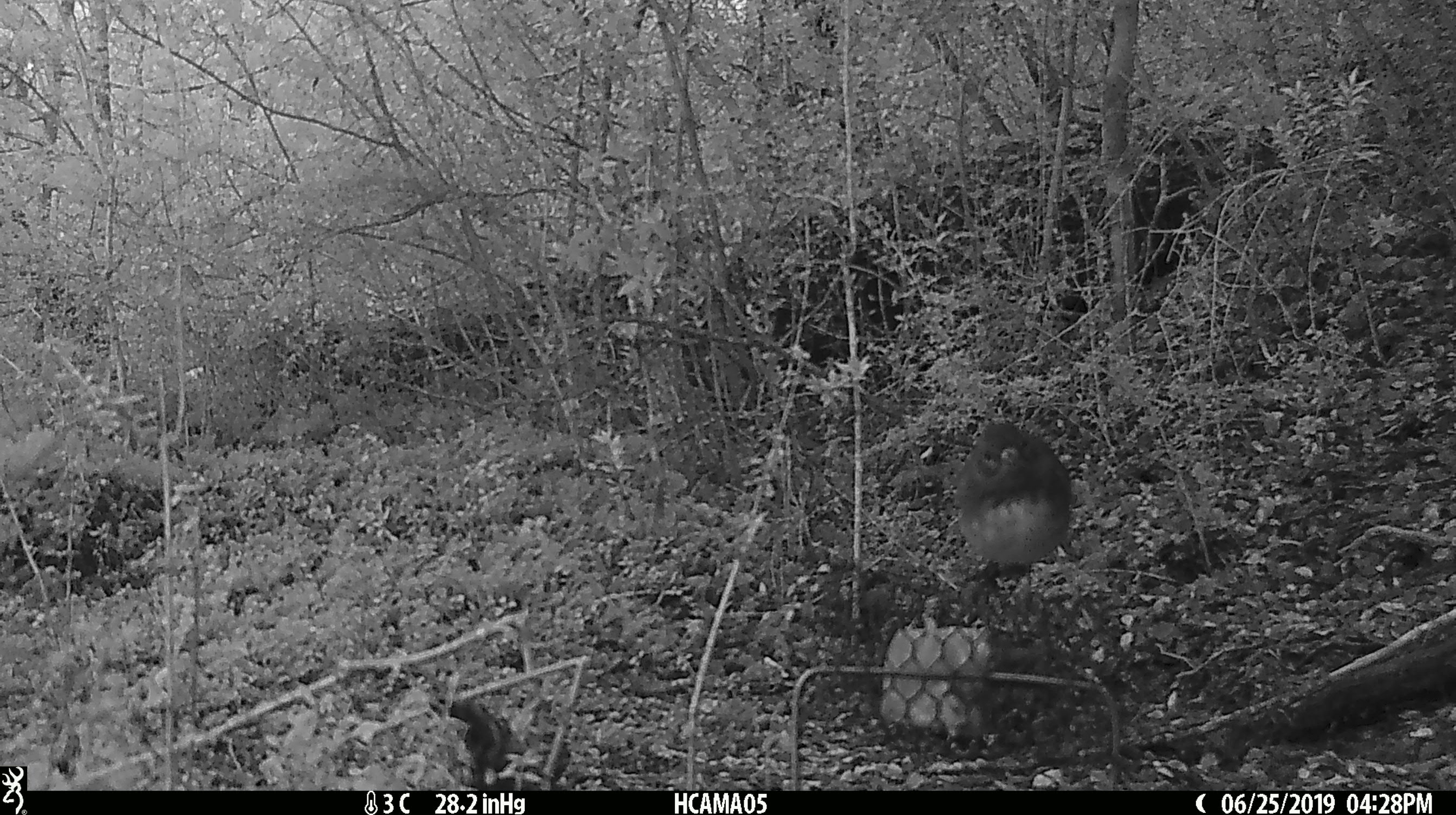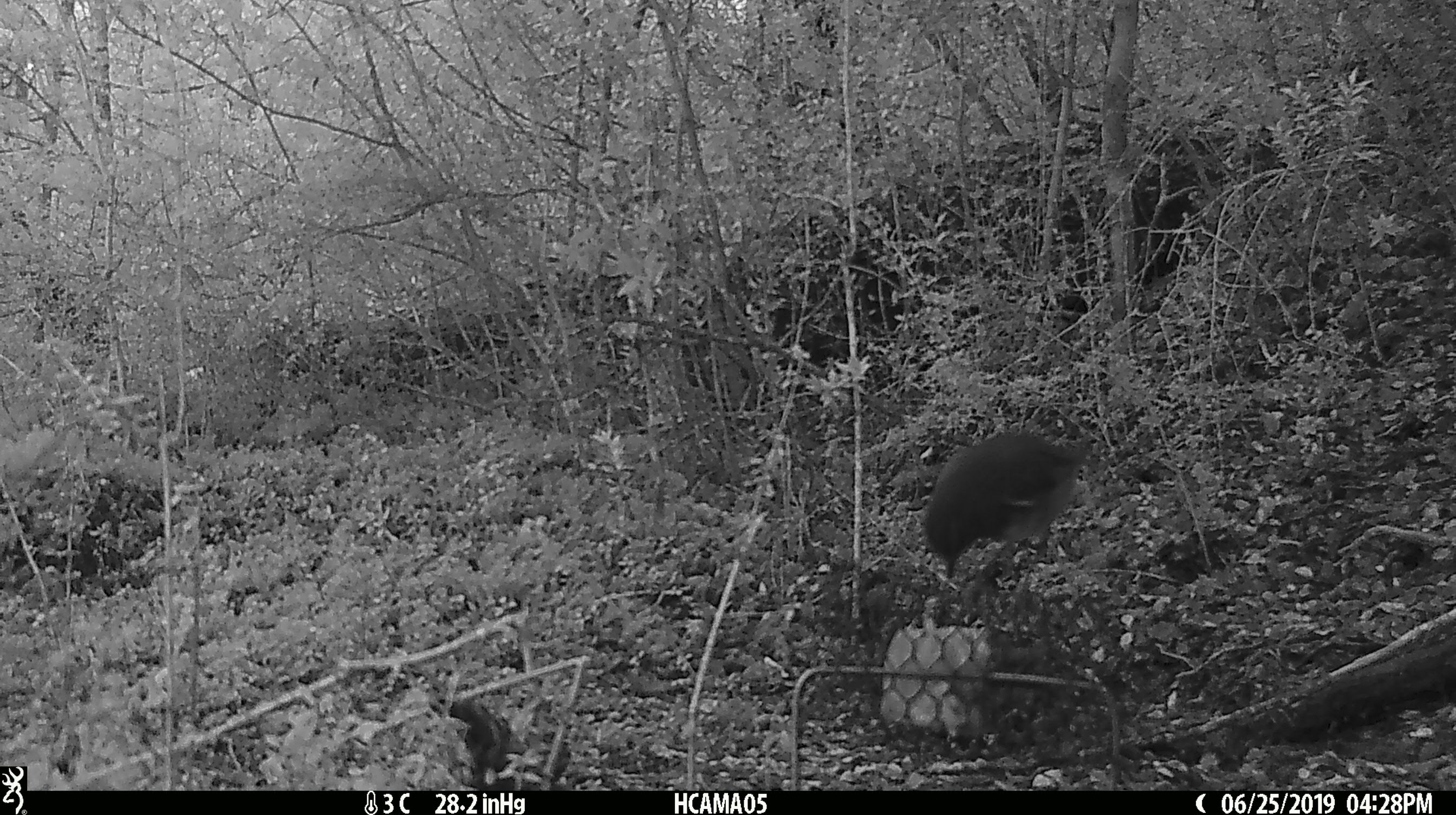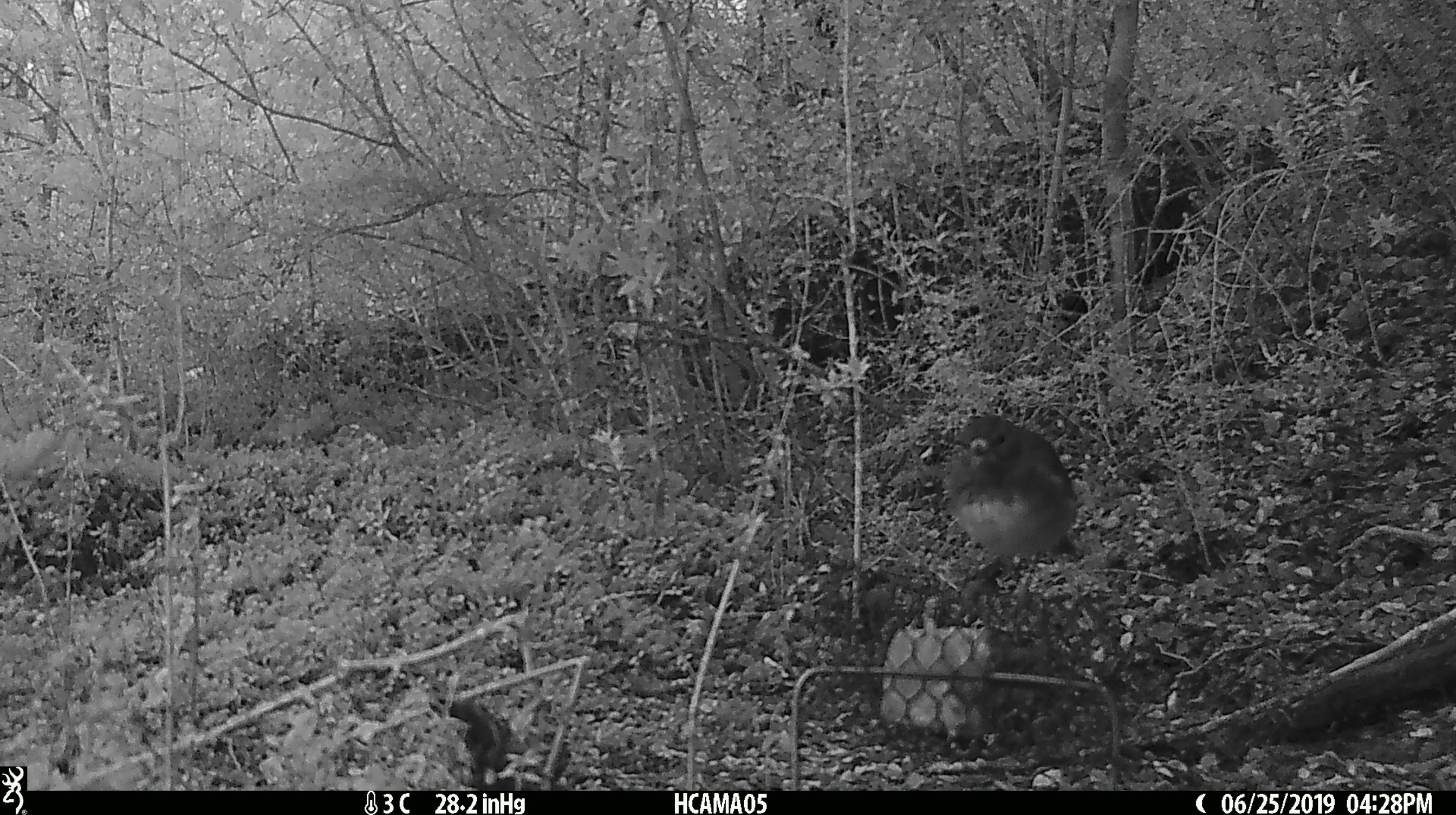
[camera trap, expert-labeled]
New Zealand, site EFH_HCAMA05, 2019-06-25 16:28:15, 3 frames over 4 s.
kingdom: Animalia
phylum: Chordata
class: Aves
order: Passeriformes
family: Petroicidae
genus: Petroica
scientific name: Petroica australis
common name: new zealand robin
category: robin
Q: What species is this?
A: Robin (new zealand robin) (Petroica australis).